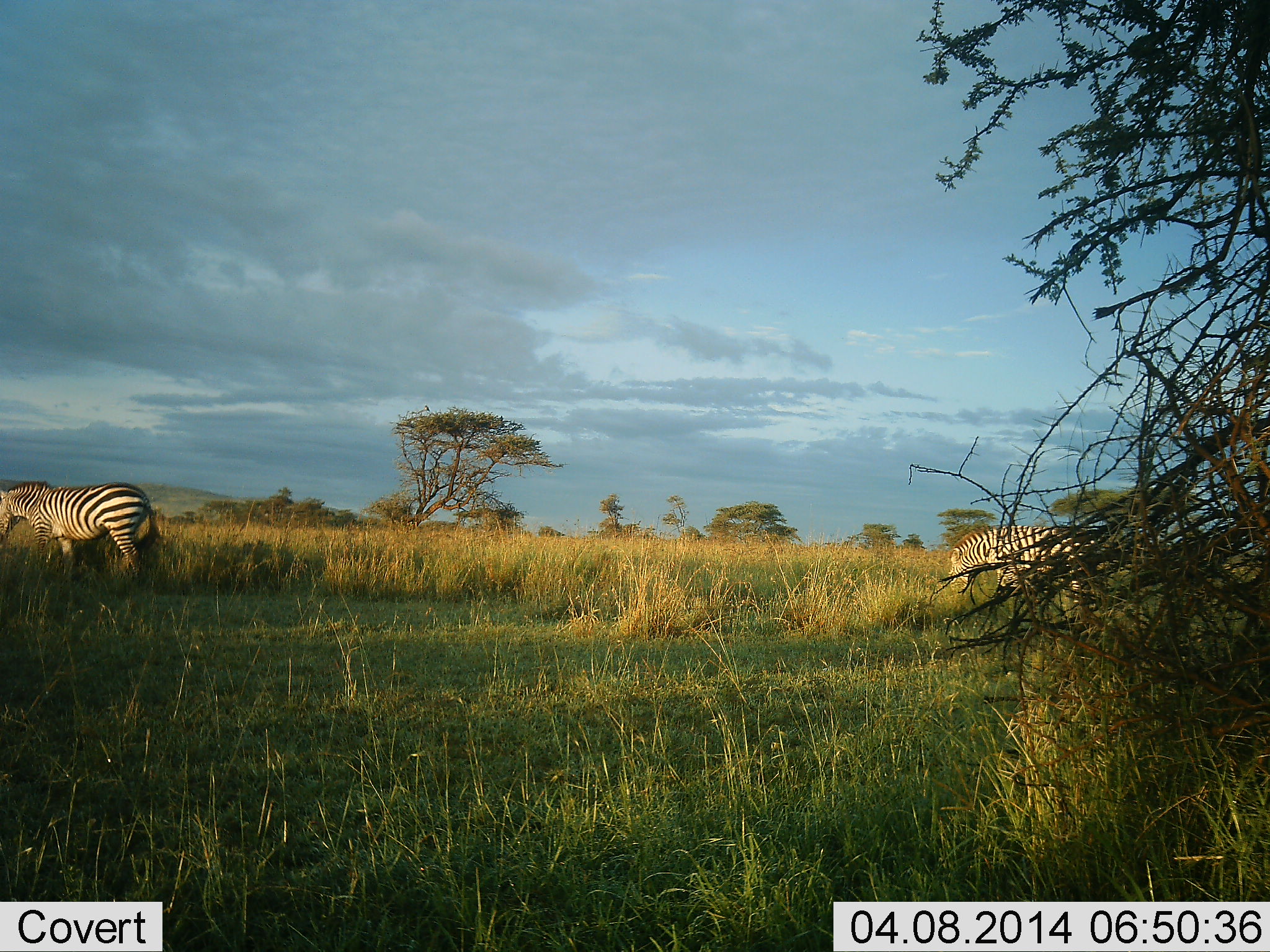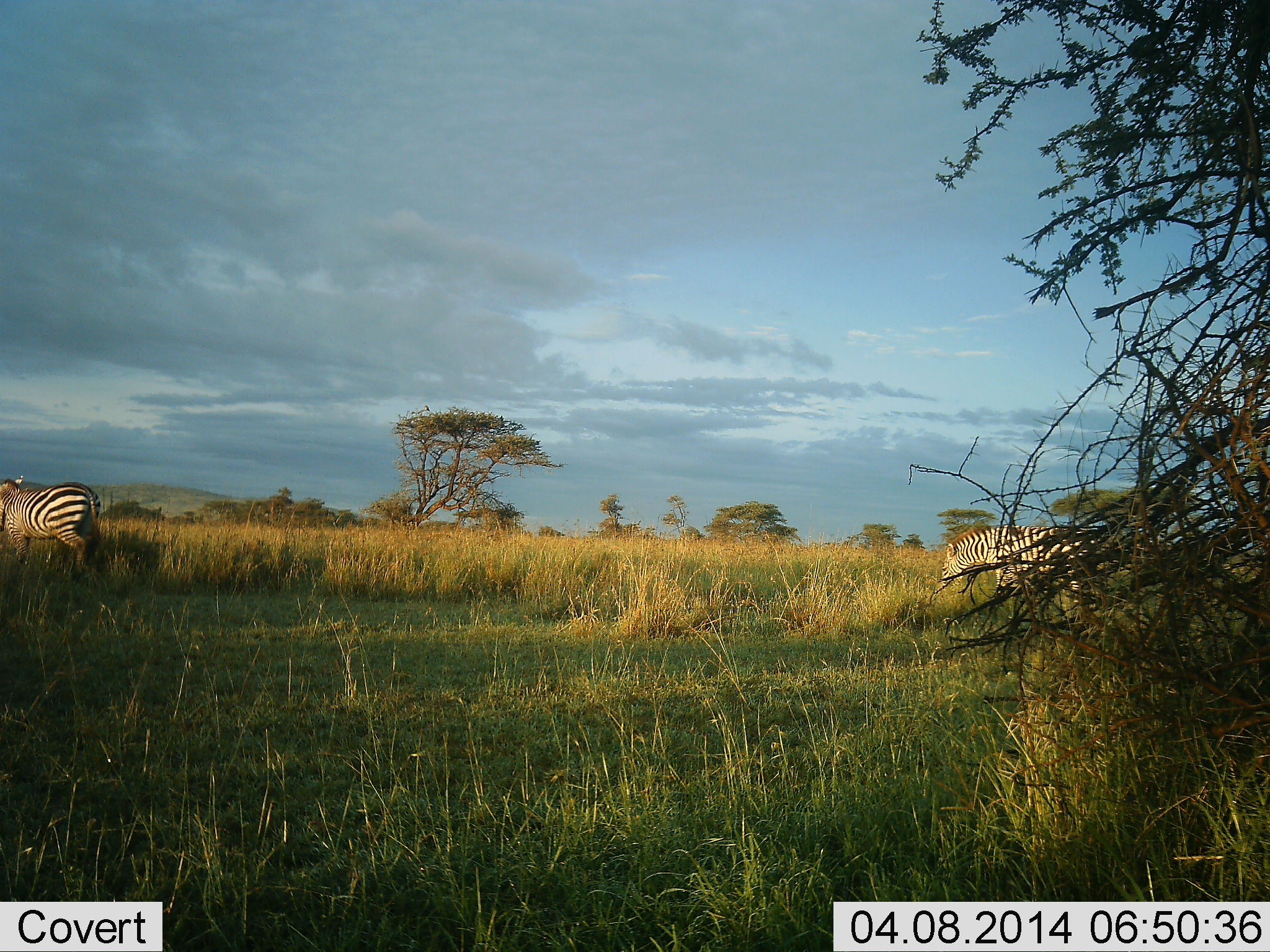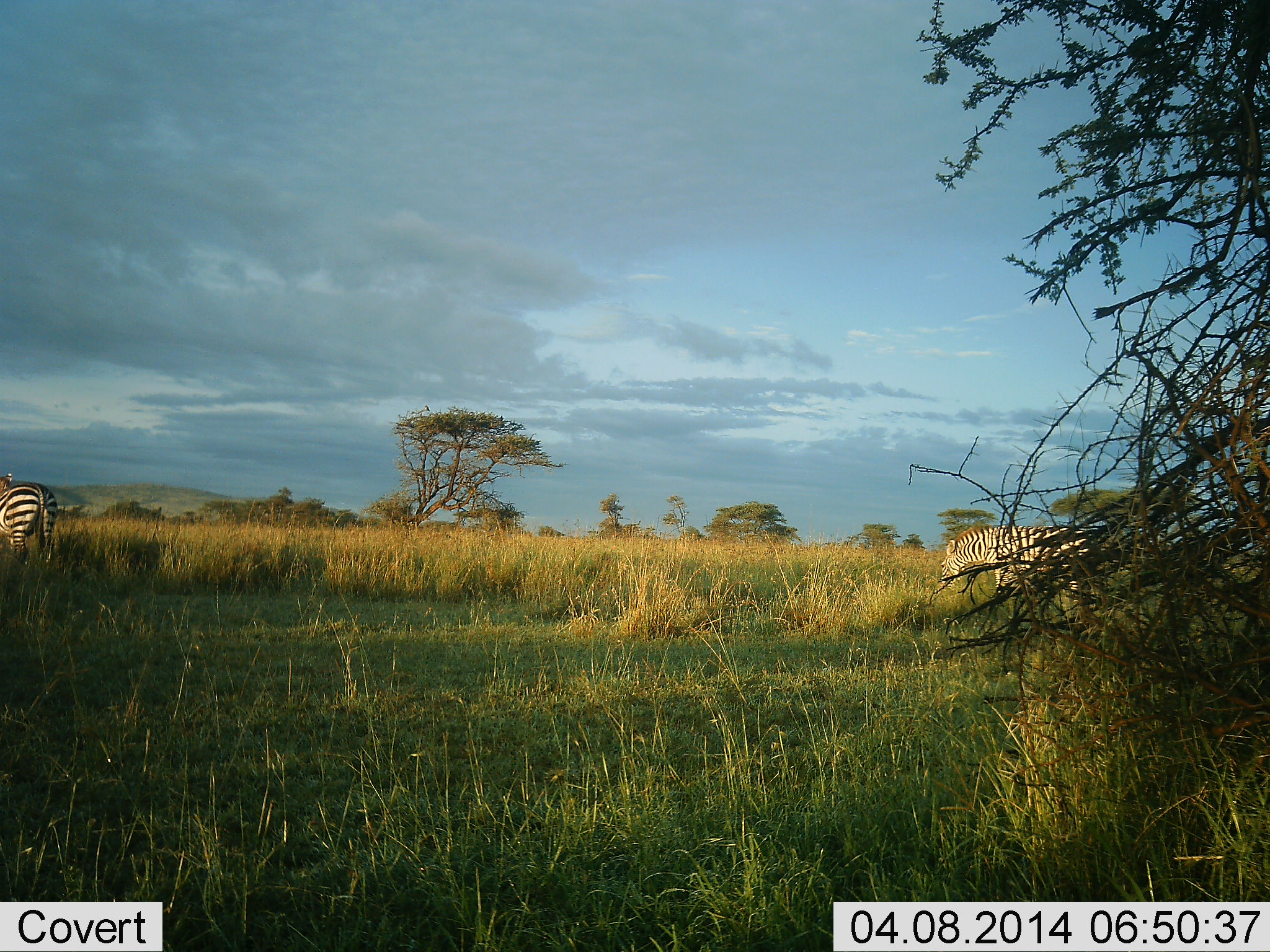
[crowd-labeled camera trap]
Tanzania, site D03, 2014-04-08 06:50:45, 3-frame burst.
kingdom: Animalia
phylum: Chordata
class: Mammalia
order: Perissodactyla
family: Equidae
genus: Equus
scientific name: Equus quagga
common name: plains zebra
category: zebra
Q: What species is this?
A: Zebra (plains zebra) (Equus quagga).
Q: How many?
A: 2.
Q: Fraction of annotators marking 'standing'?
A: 50%.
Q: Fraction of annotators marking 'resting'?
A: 0%.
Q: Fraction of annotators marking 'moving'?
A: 90%.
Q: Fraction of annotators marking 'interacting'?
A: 0%.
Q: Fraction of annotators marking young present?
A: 0%.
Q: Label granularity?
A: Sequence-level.